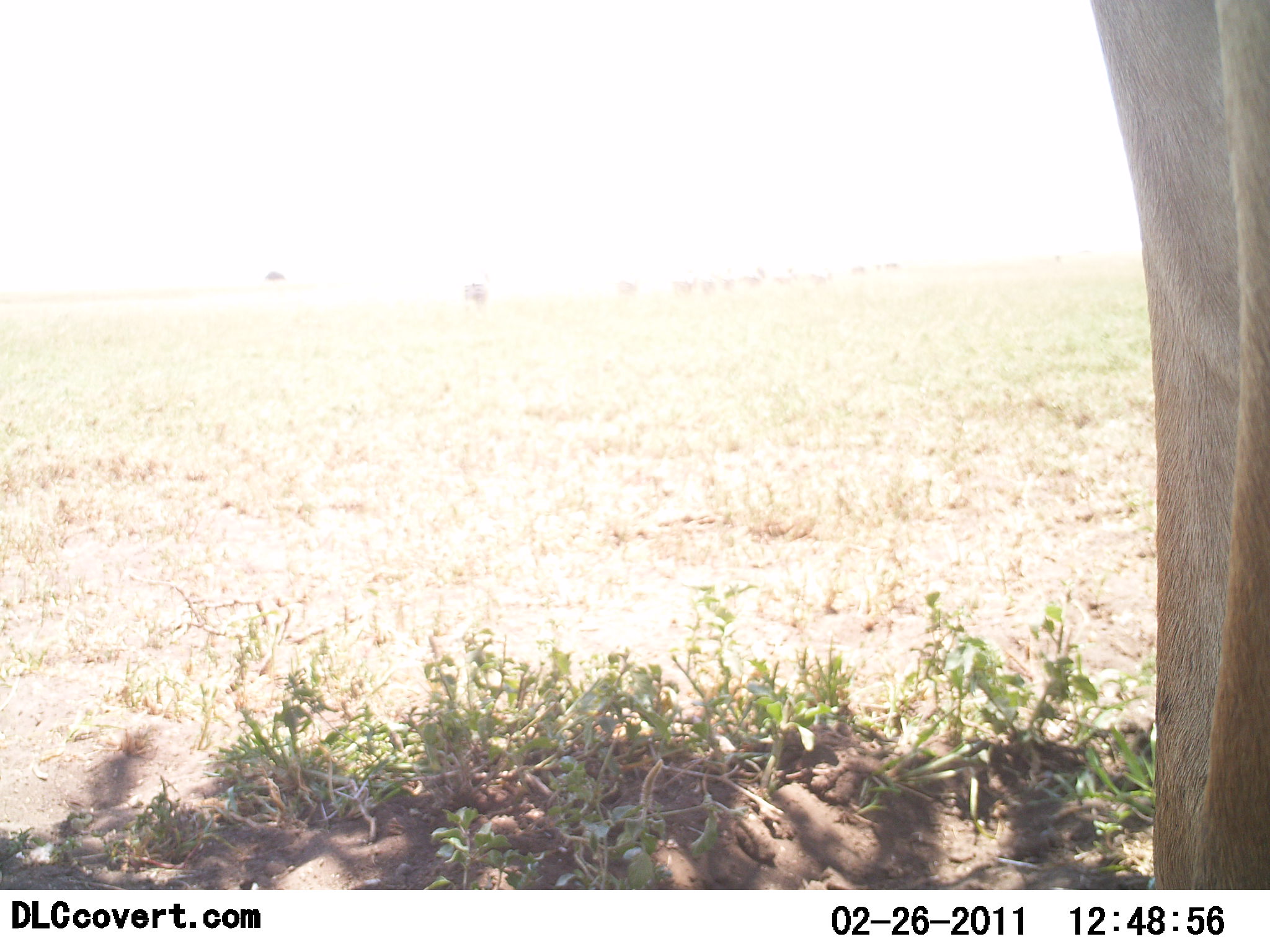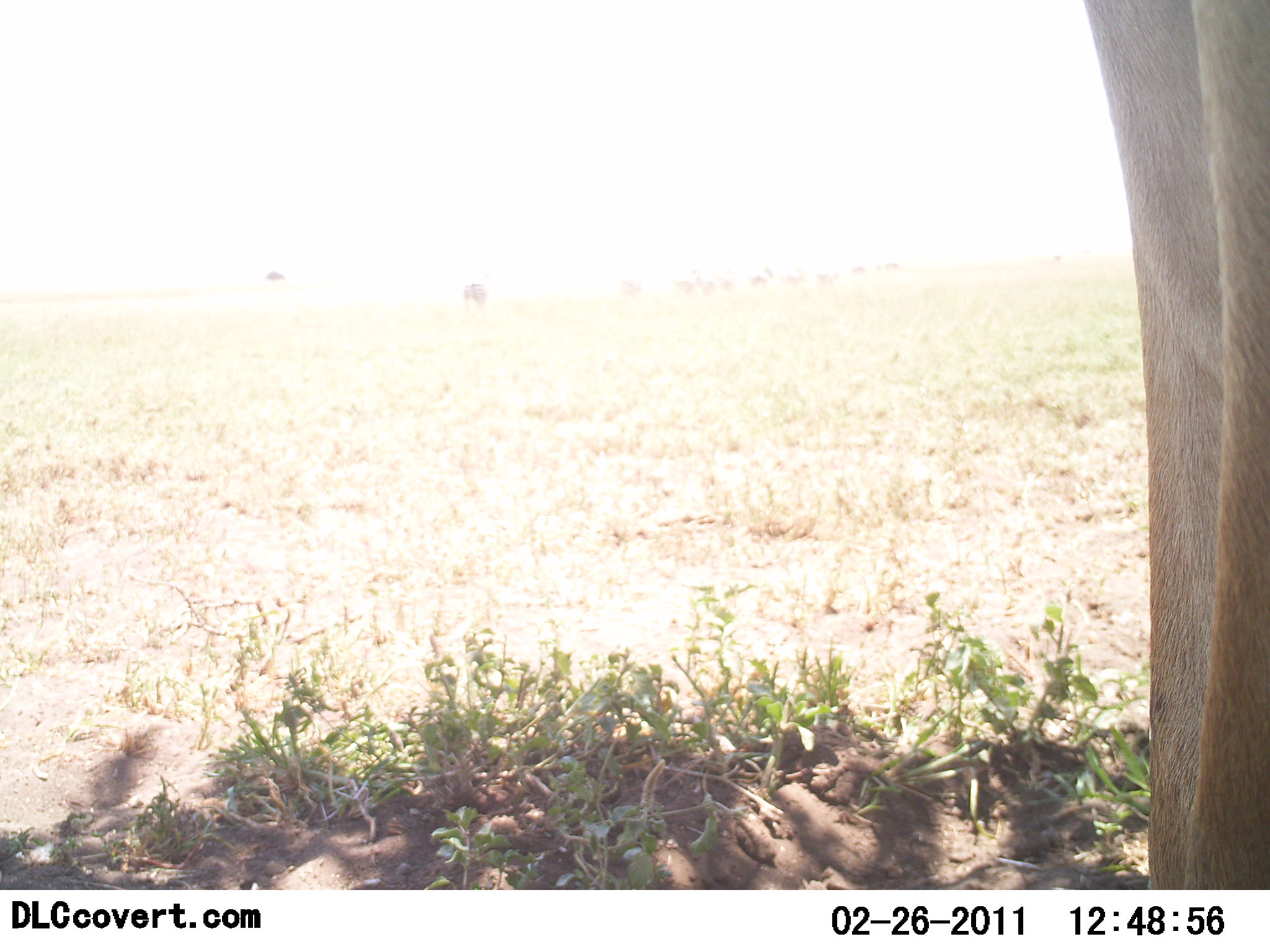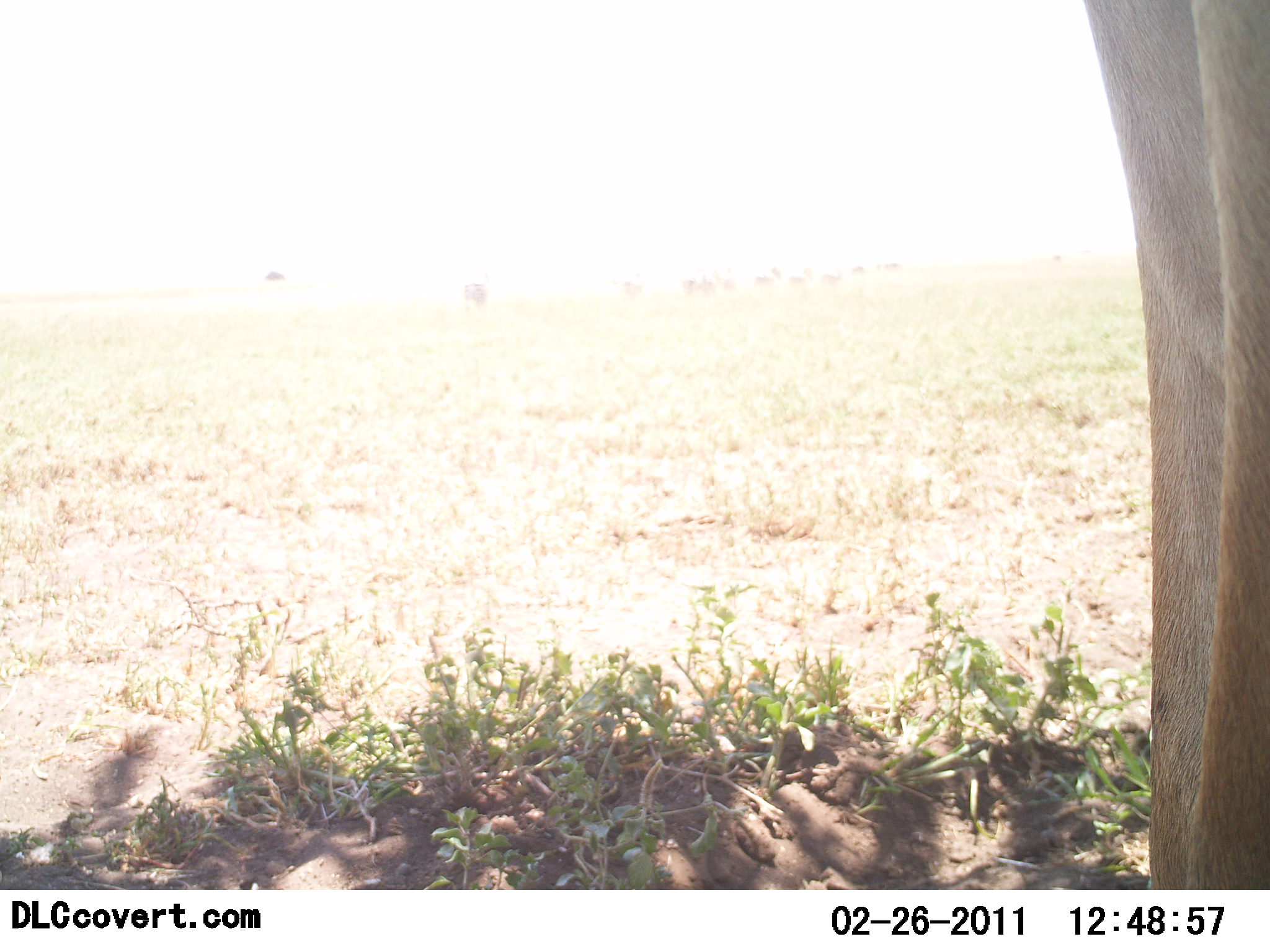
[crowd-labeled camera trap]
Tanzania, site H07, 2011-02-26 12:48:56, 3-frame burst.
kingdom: Animalia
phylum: Chordata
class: Mammalia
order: Artiodactyla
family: Bovidae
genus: Alcelaphus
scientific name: Alcelaphus buselaphus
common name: hartebeest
Hartebeest (Alcelaphus buselaphus), count 1. Behavior (volunteer vote fractions): standing 100%, resting 0%, moving 0%, interacting 0%. Young present (vote fraction): 0%. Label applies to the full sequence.